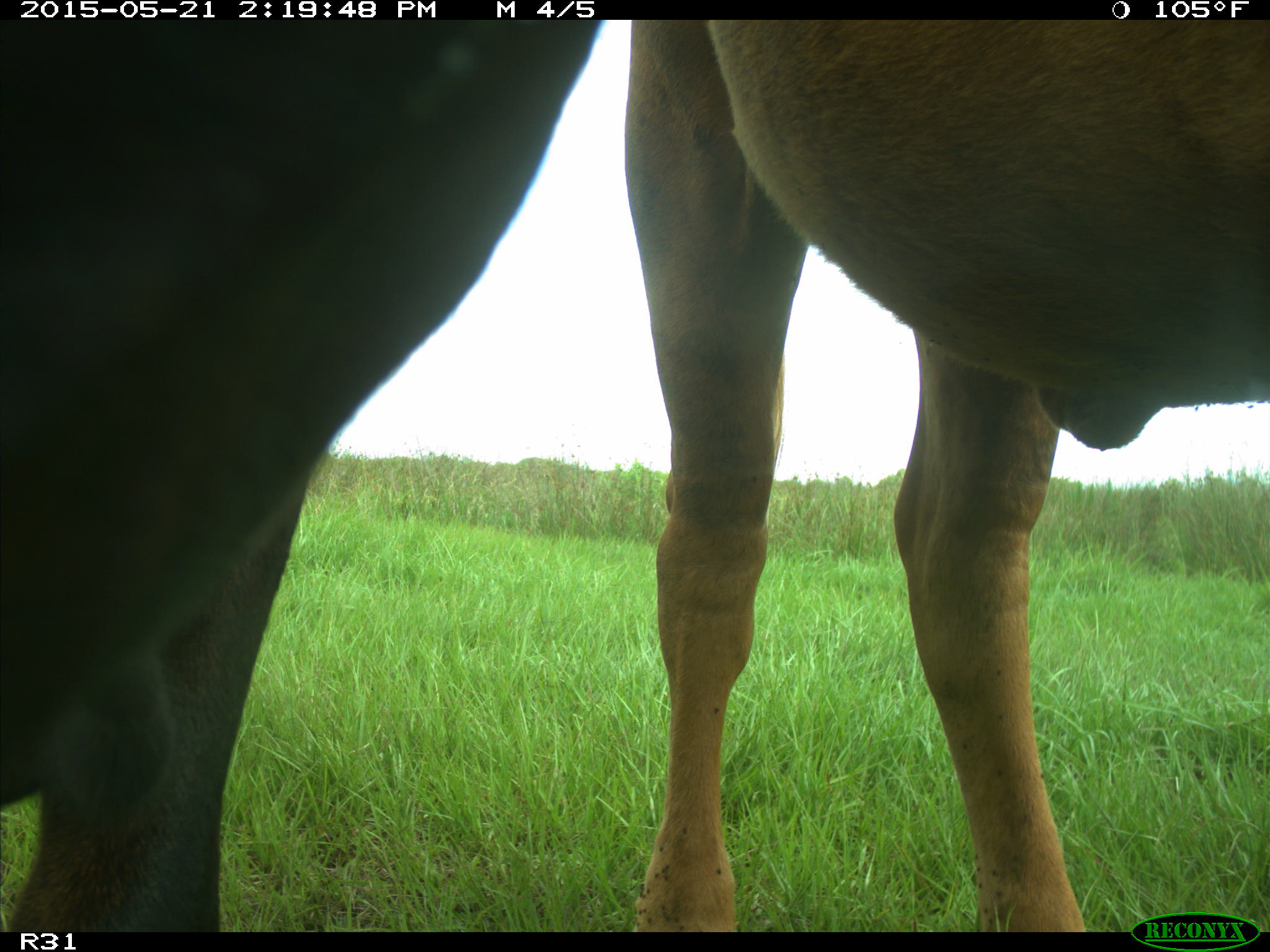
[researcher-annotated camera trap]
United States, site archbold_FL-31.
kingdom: Animalia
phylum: Chordata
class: Mammalia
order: Artiodactyla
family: Bovidae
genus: Bos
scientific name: Bos taurus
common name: domestic cow